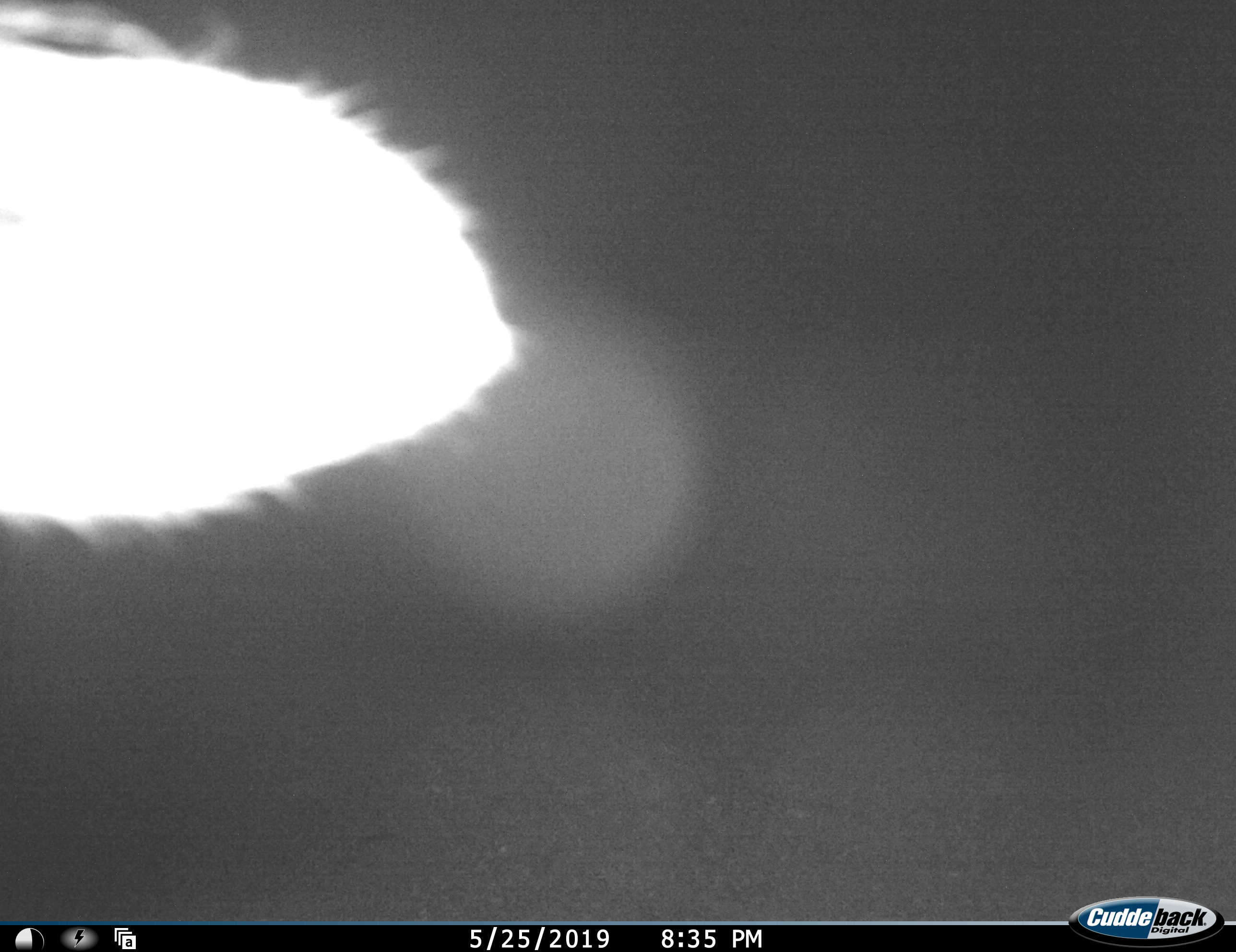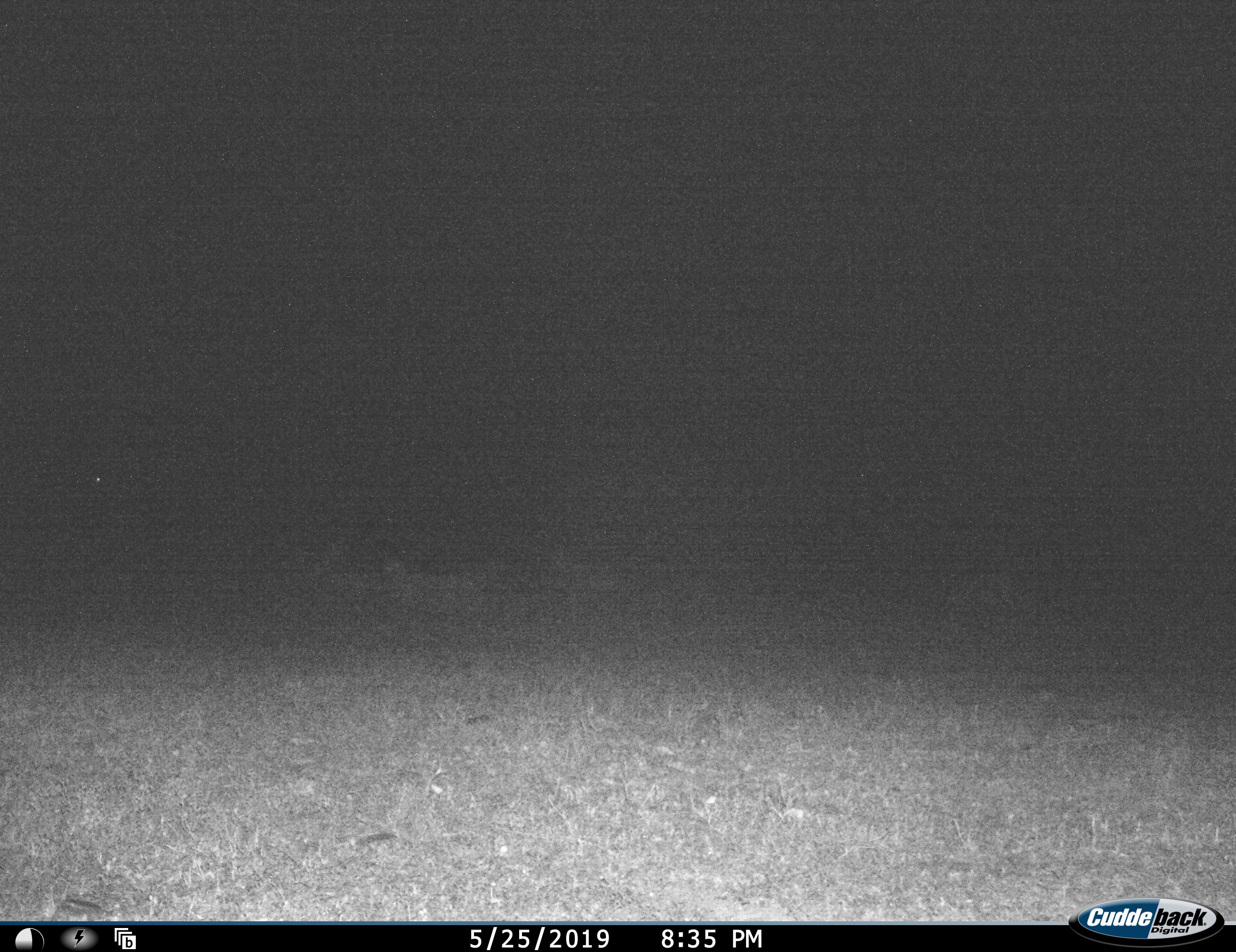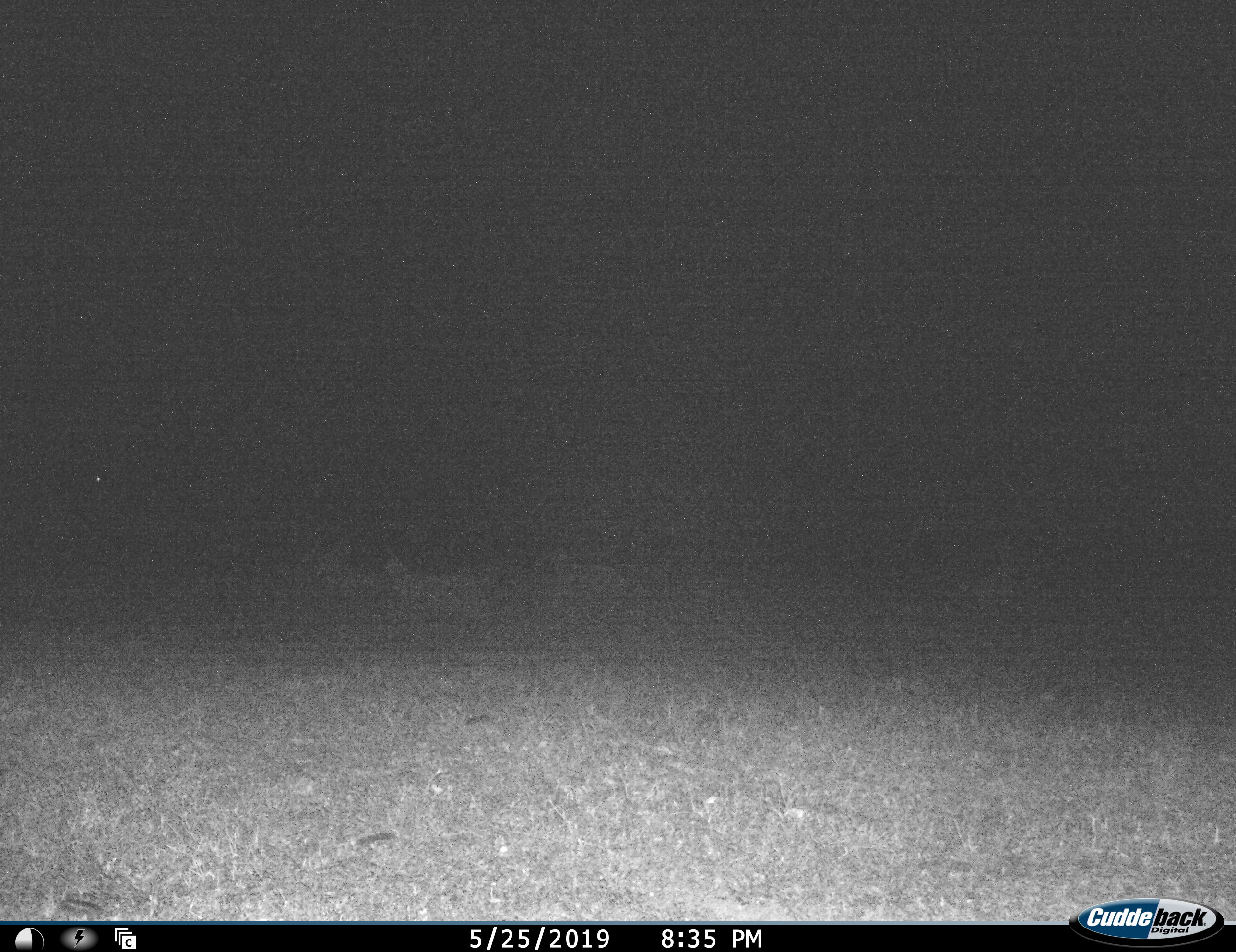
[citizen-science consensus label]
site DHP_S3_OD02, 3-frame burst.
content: unidentified animal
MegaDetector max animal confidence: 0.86